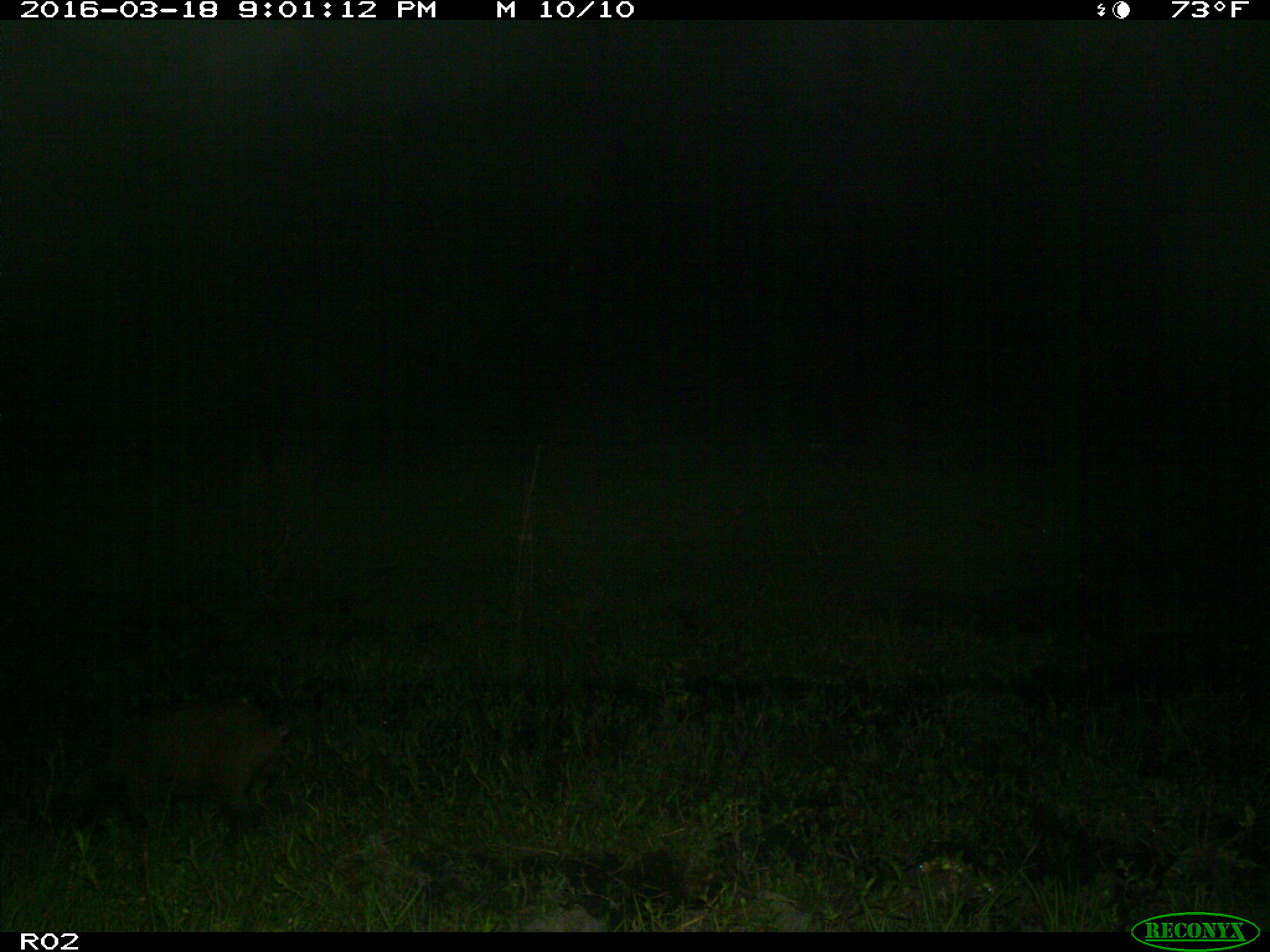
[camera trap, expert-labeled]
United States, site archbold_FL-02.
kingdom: Animalia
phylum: Chordata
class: Mammalia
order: Artiodactyla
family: Suidae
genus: Sus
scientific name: Sus scrofa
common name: wild boar